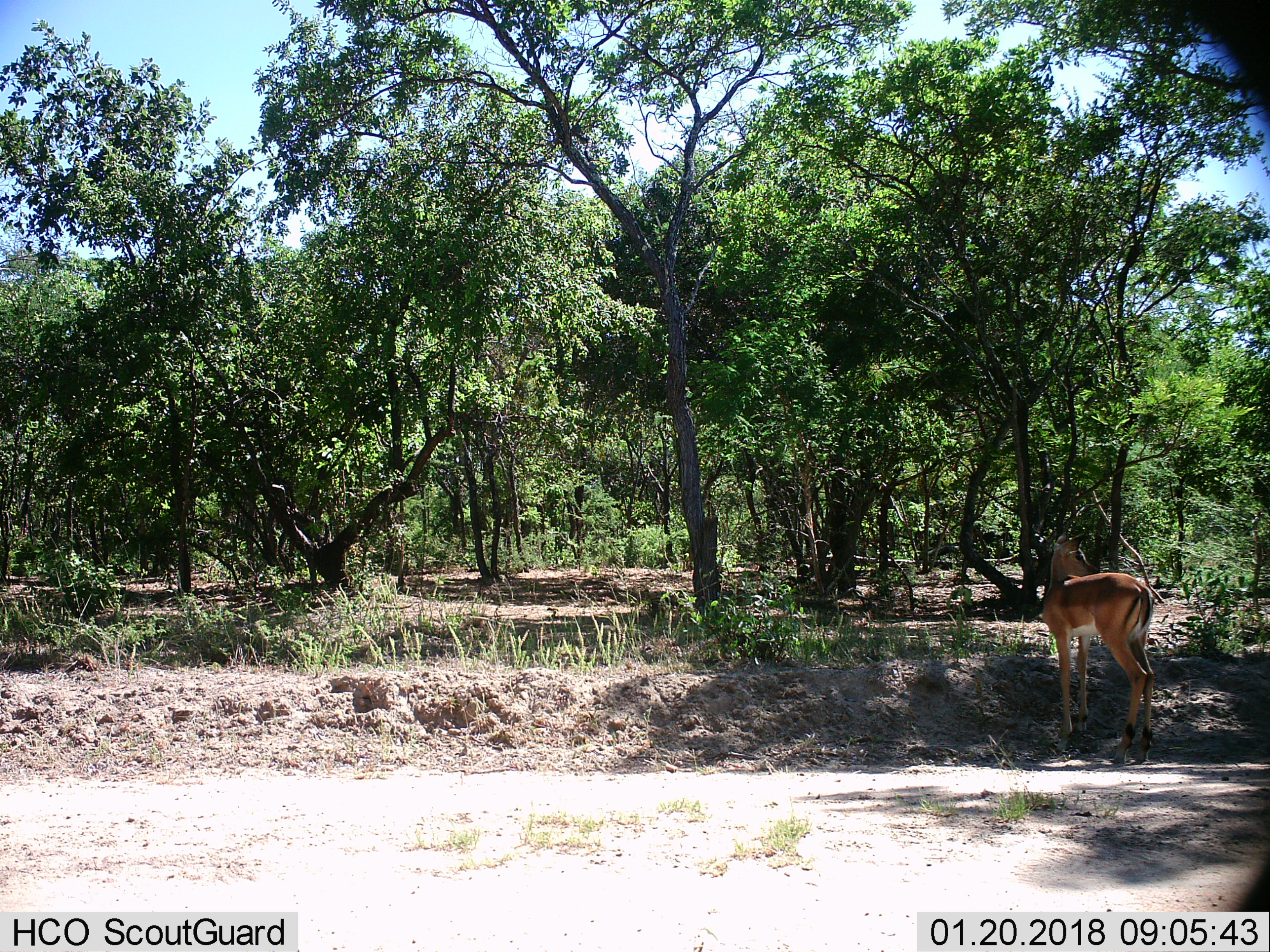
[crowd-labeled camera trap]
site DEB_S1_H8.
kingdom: Animalia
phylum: Chordata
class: Mammalia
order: Artiodactyla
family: Bovidae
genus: Aepyceros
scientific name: Aepyceros melampus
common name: impala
Impala (Aepyceros melampus), count 1. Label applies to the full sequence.